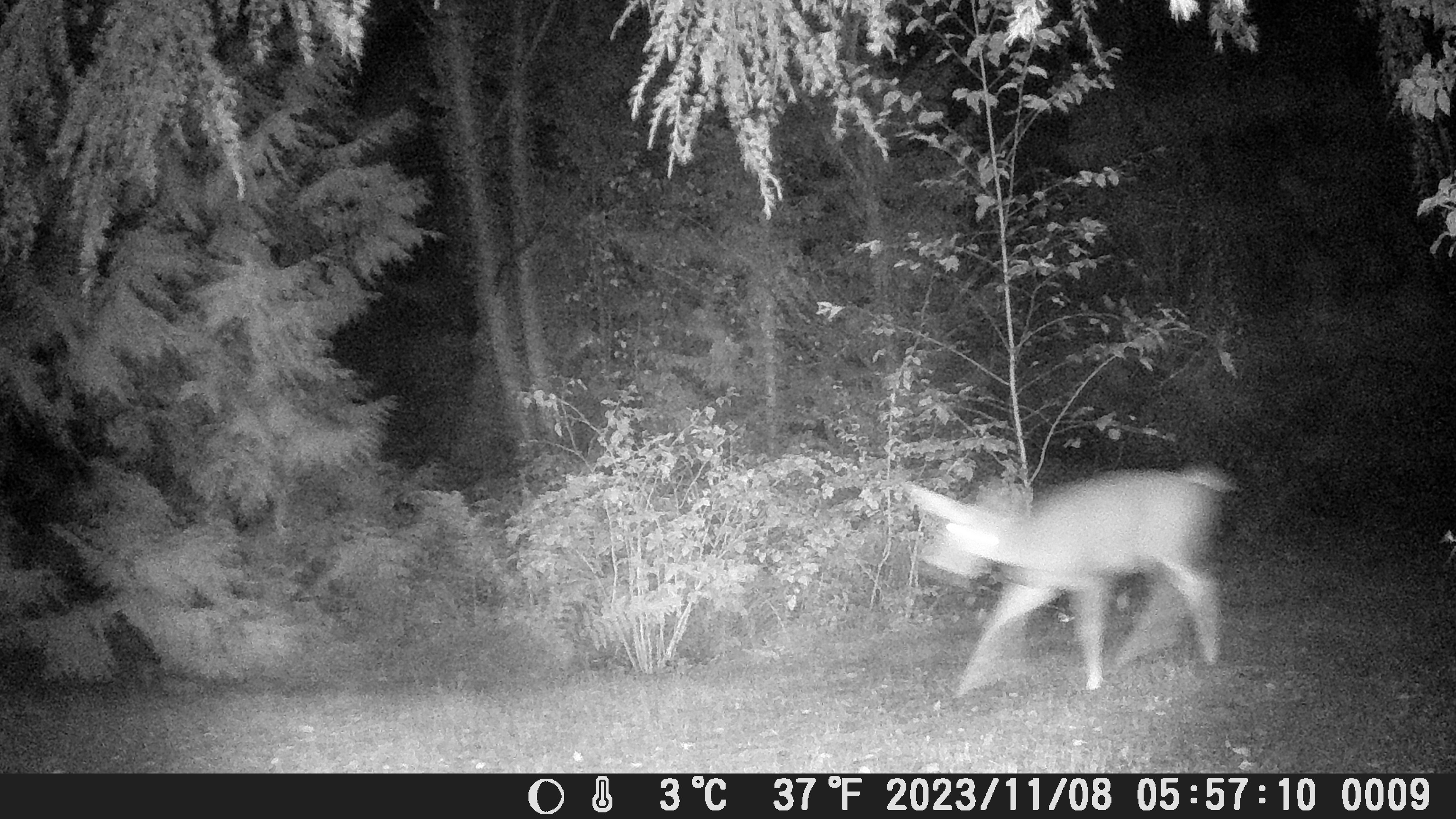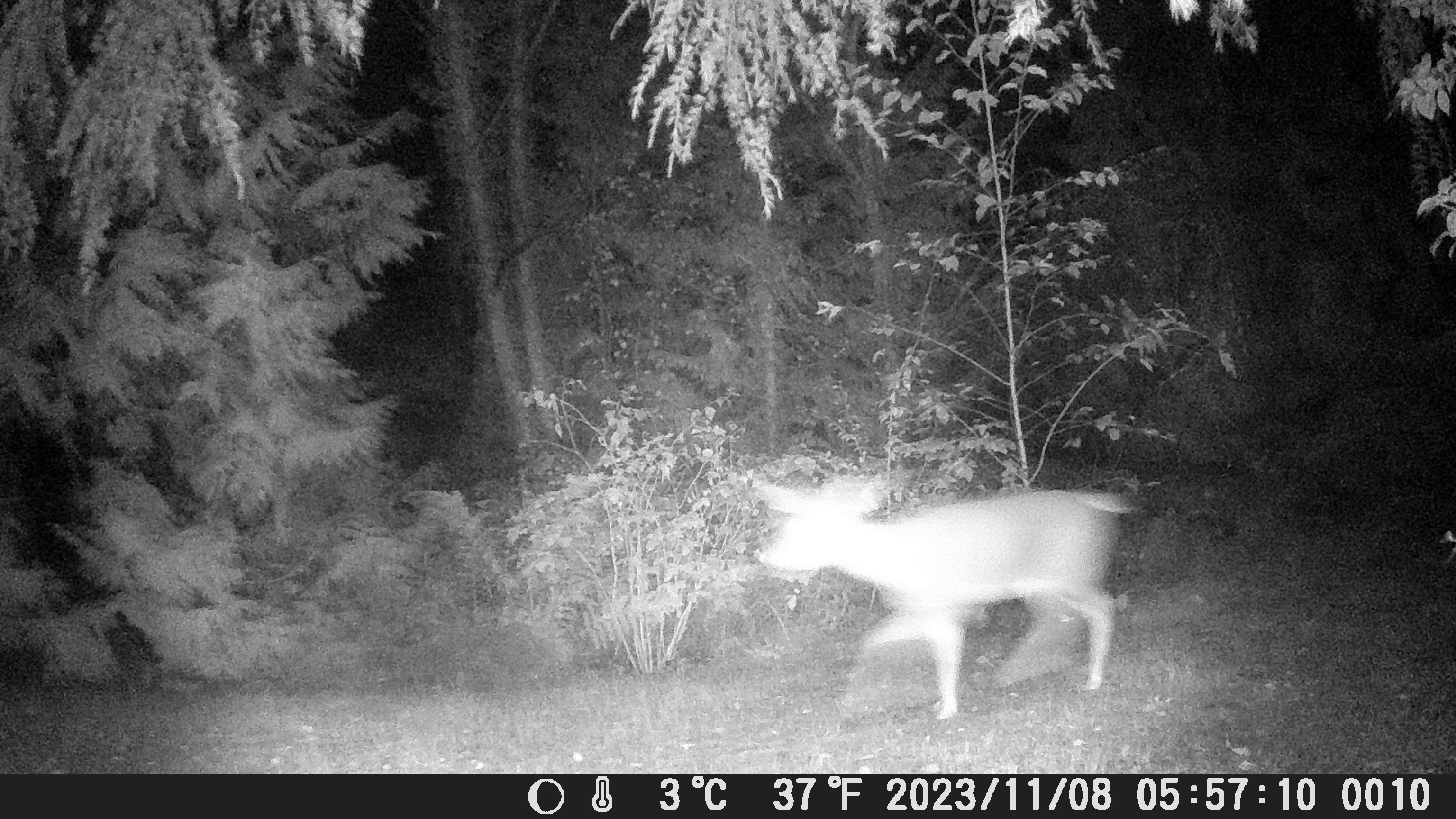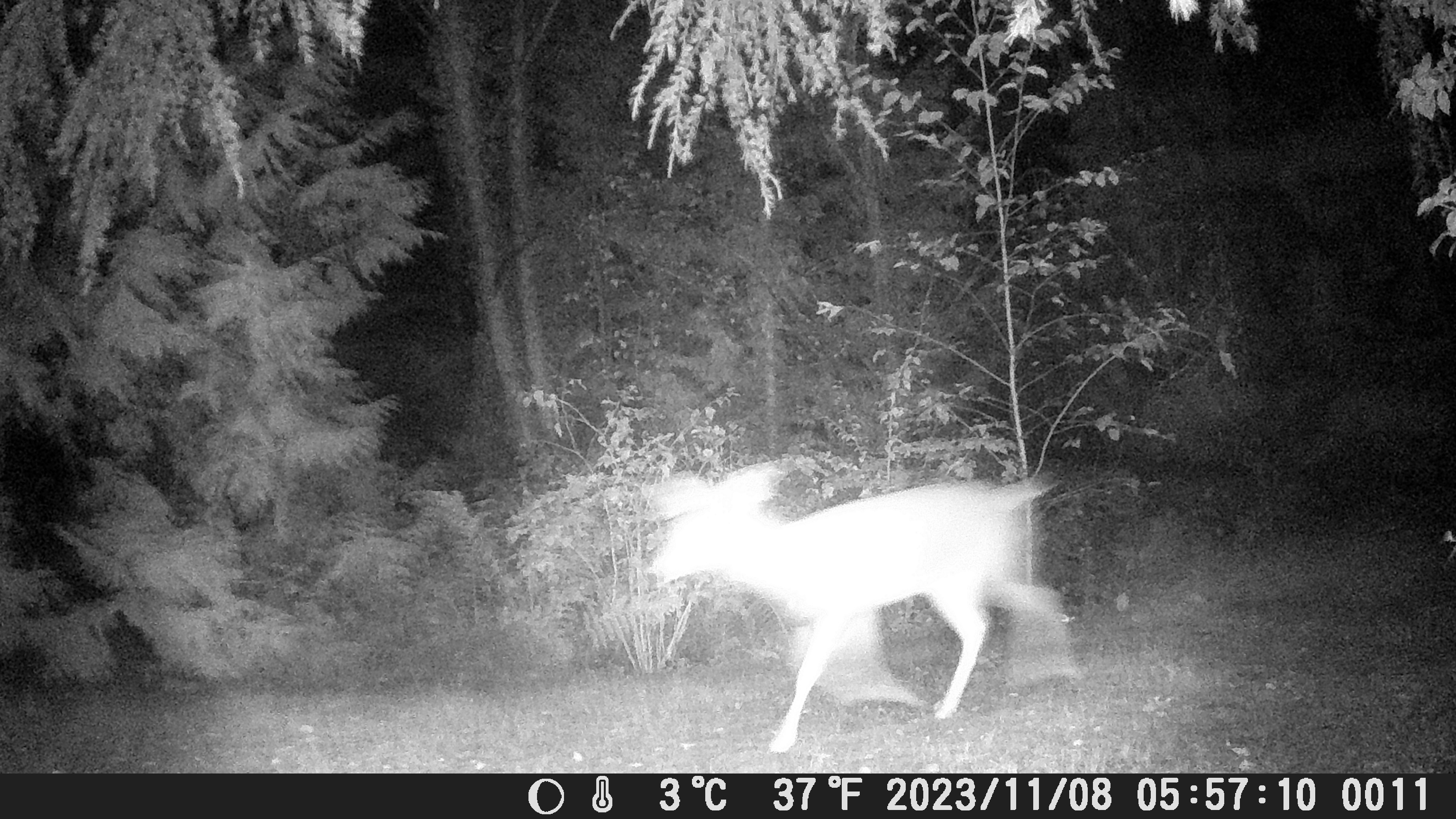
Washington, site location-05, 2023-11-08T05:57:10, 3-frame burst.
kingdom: Animalia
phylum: Chordata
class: Mammalia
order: Artiodactyla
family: Cervidae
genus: Odocoileus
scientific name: Odocoileus hemionus columbianus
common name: columbian blacktail deer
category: deer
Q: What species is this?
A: Deer (columbian blacktail deer) (Odocoileus hemionus columbianus).